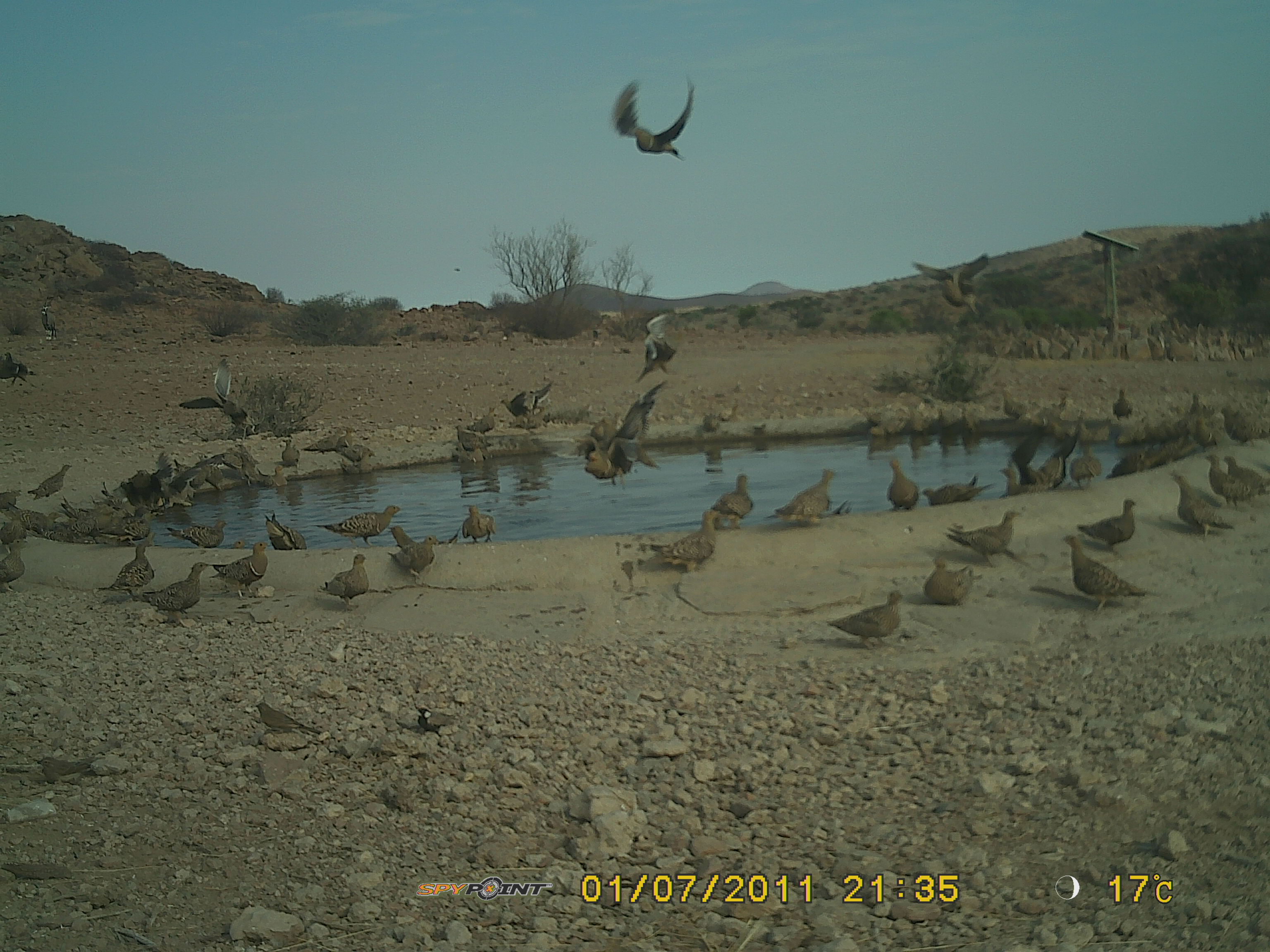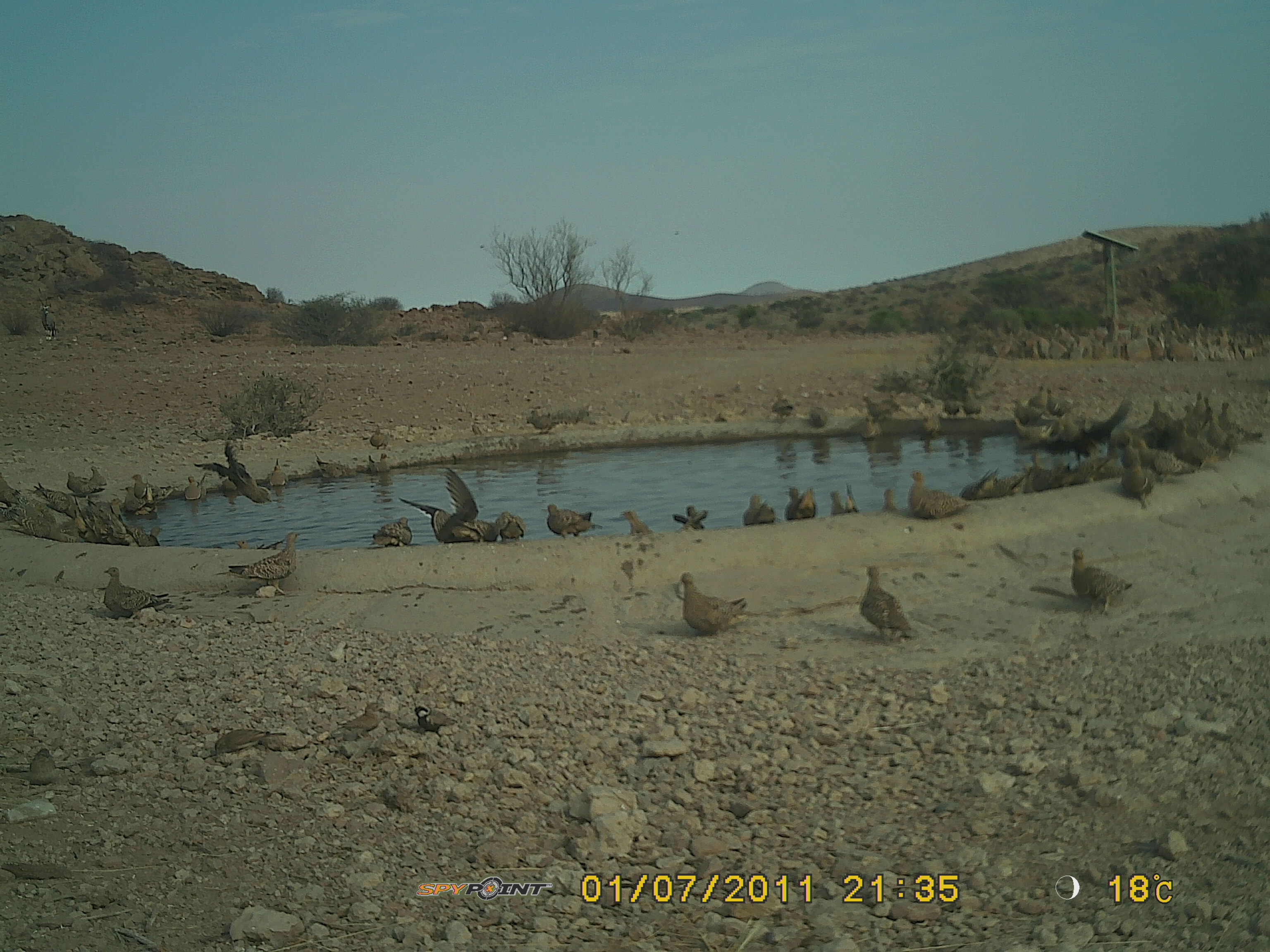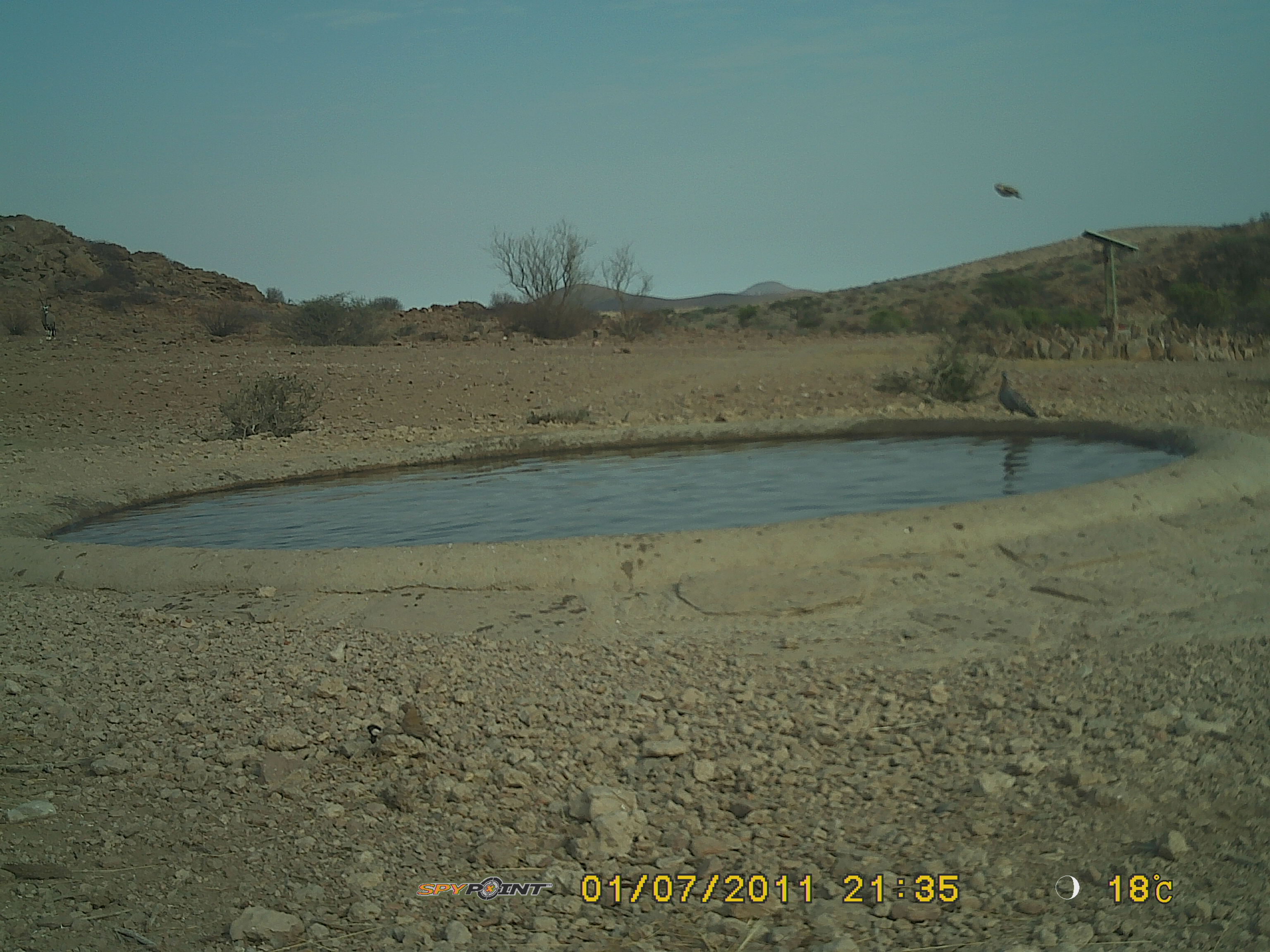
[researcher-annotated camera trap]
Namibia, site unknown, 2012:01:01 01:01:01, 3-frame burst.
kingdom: Animalia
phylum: Chordata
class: Aves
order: Pterocliformes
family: Pteroclidae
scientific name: Pteroclidae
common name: sandgrouse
Pteroclidae (sandgrouse).